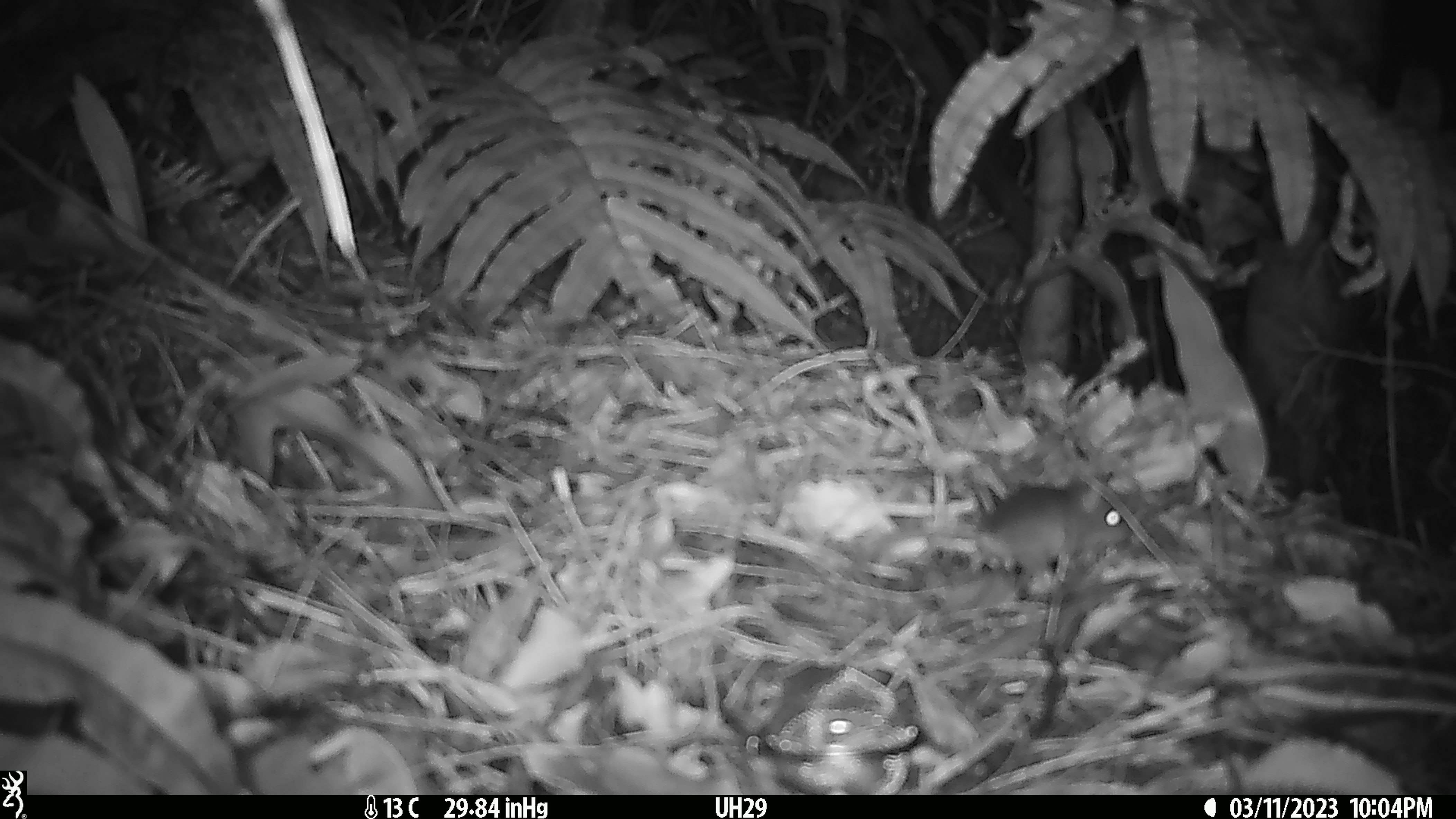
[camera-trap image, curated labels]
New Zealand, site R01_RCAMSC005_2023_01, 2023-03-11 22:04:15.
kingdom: Animalia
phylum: Chordata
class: Mammalia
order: Rodentia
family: Muridae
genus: Mus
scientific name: Mus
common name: mouse